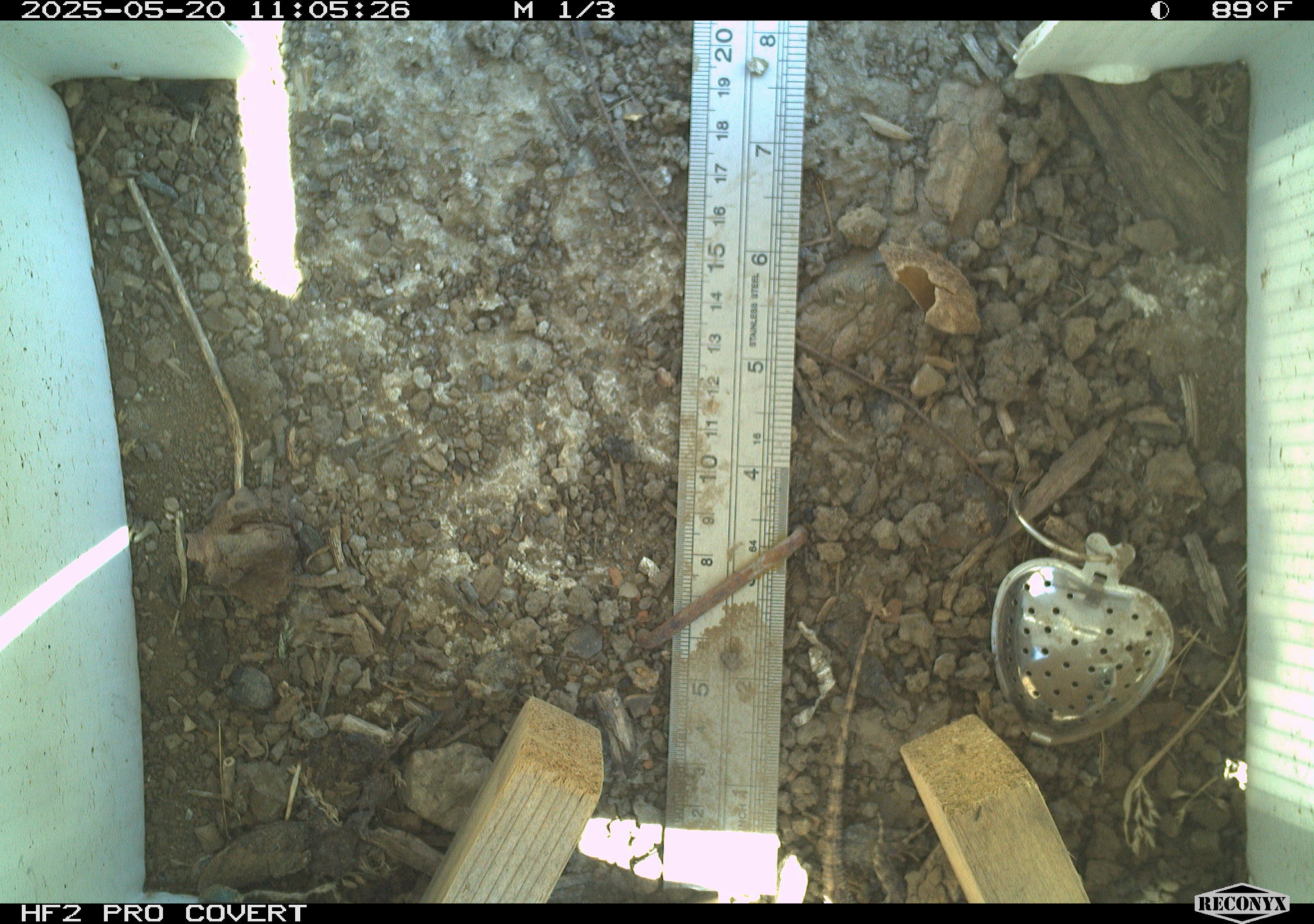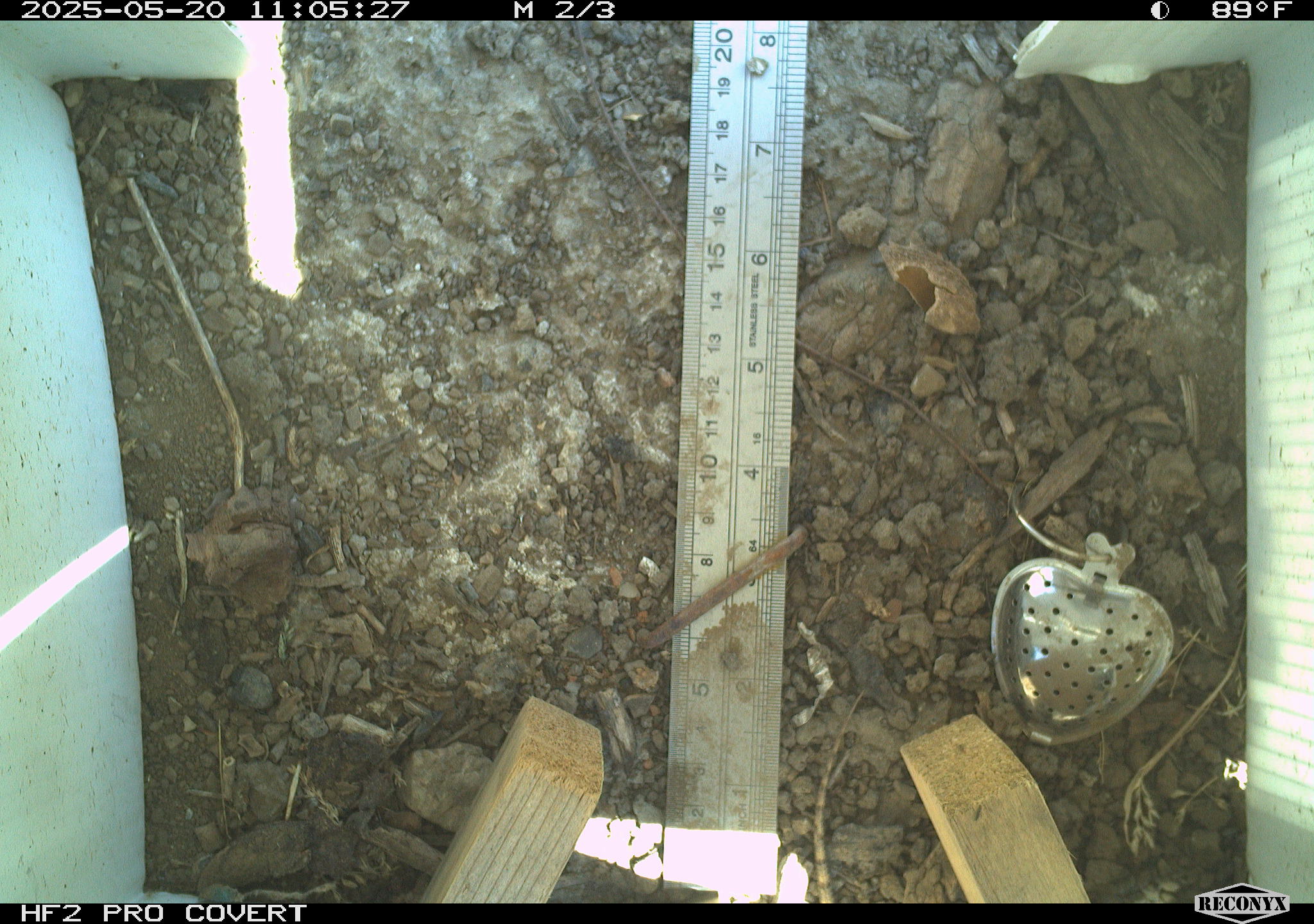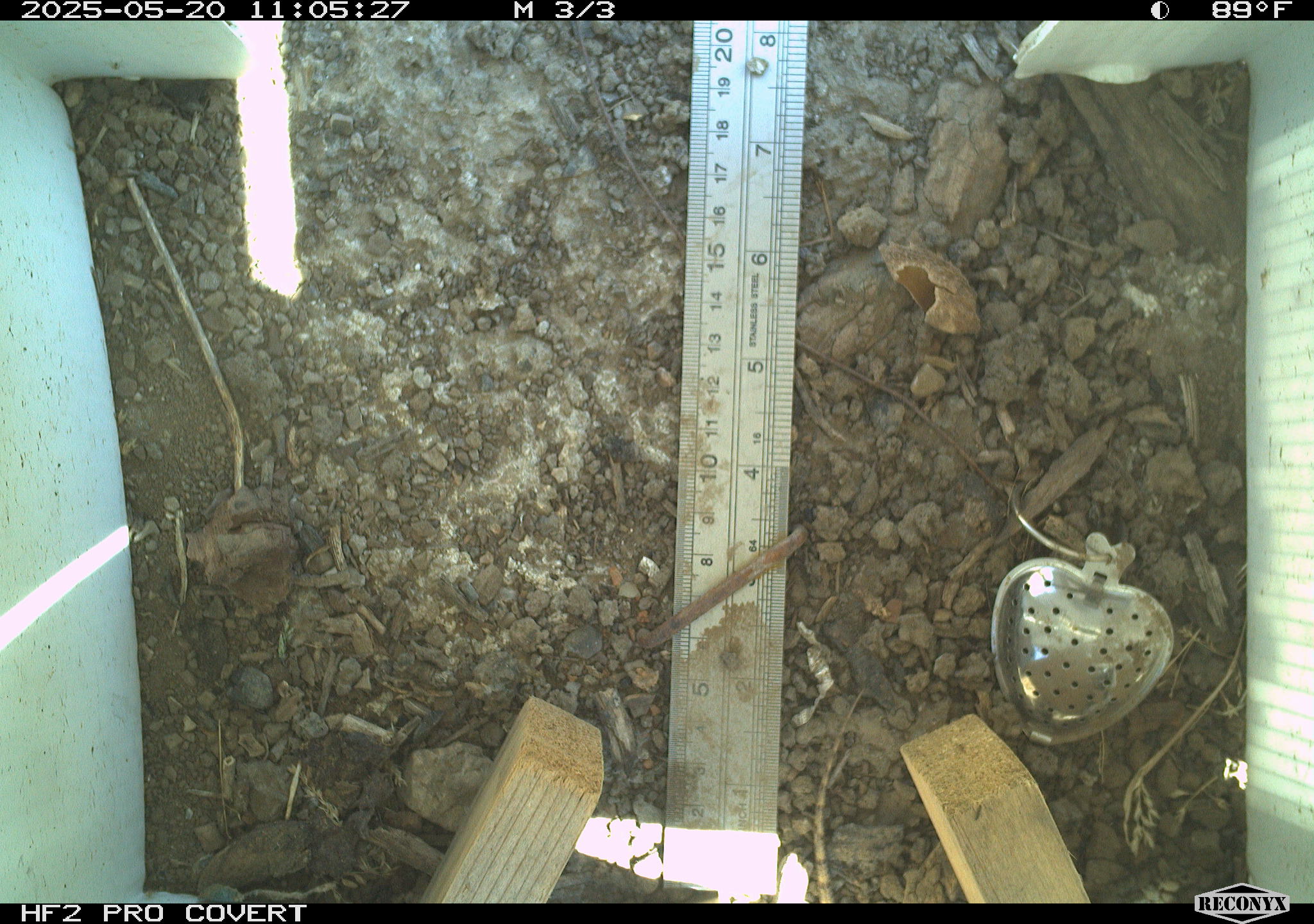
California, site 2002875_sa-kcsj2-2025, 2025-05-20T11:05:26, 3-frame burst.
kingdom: Animalia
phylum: Chordata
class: Reptilia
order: Squamata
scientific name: Squamata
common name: lizards and snakes